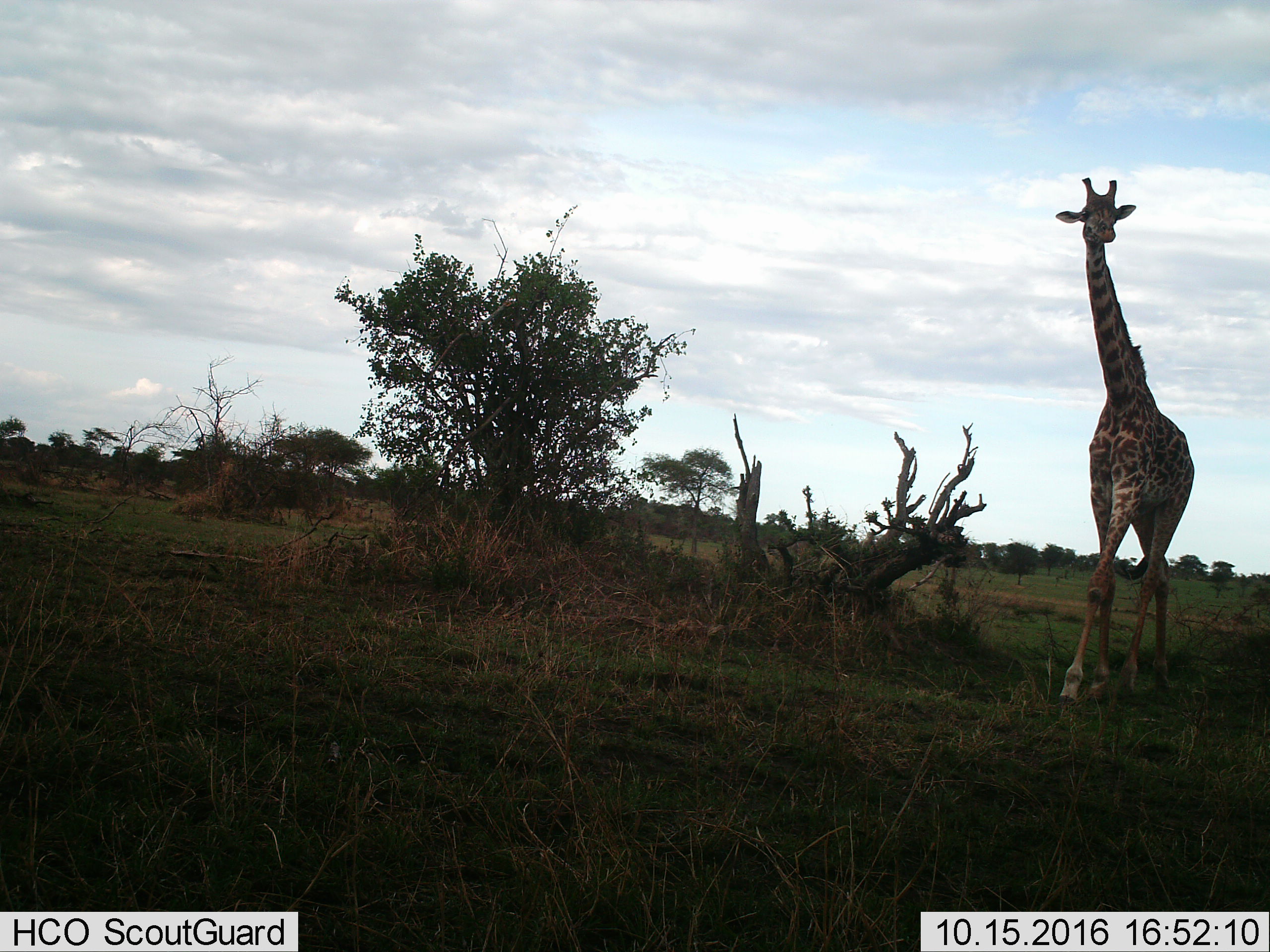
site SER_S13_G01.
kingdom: Animalia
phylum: Chordata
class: Mammalia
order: Artiodactyla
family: Giraffidae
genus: Giraffa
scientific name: Giraffa camelopardalis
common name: giraffe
Giraffe (Giraffa camelopardalis), count 1. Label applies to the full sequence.